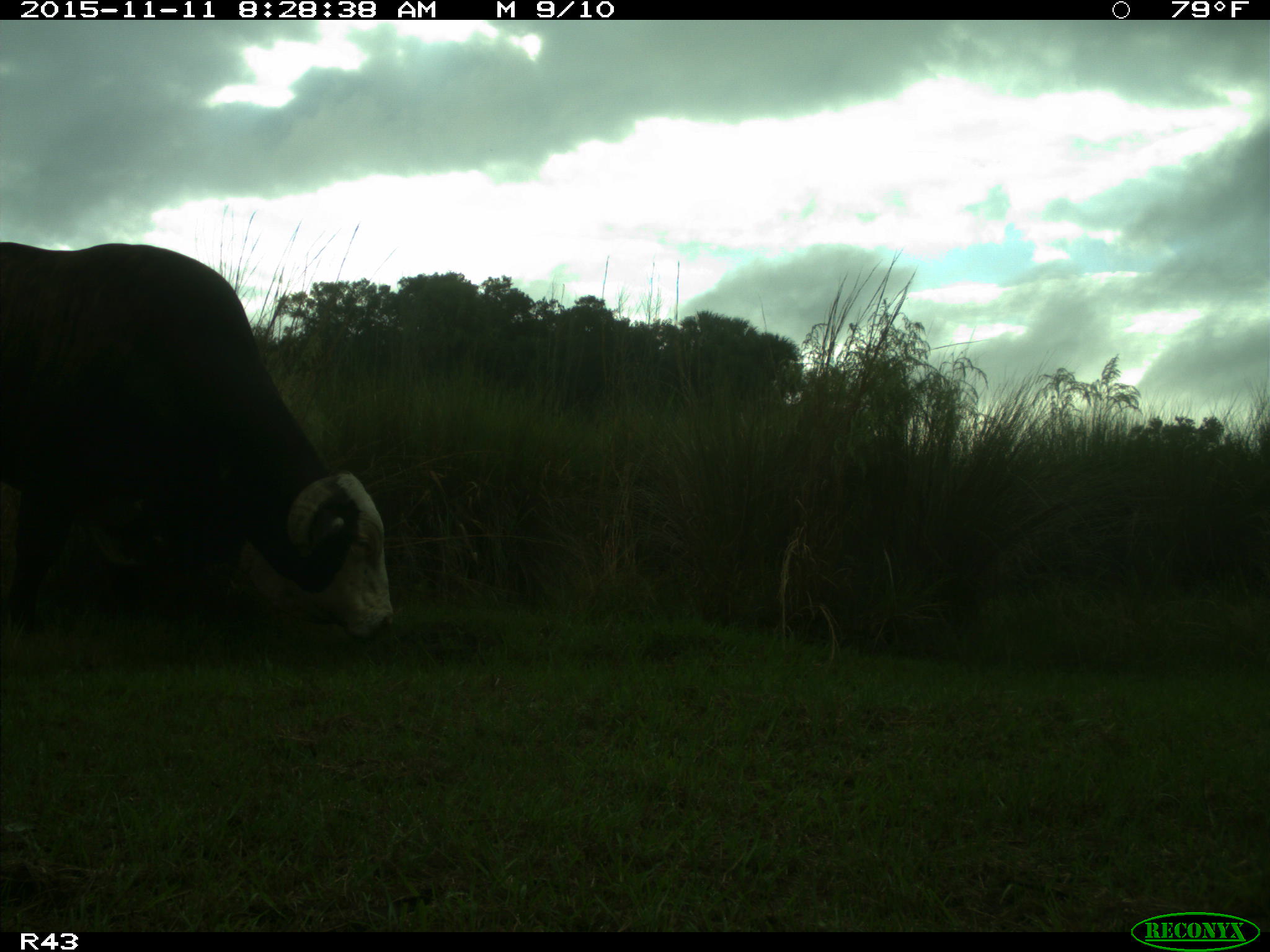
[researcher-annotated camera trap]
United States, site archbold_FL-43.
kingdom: Animalia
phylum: Chordata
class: Mammalia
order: Artiodactyla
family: Bovidae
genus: Bos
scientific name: Bos taurus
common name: domestic cow